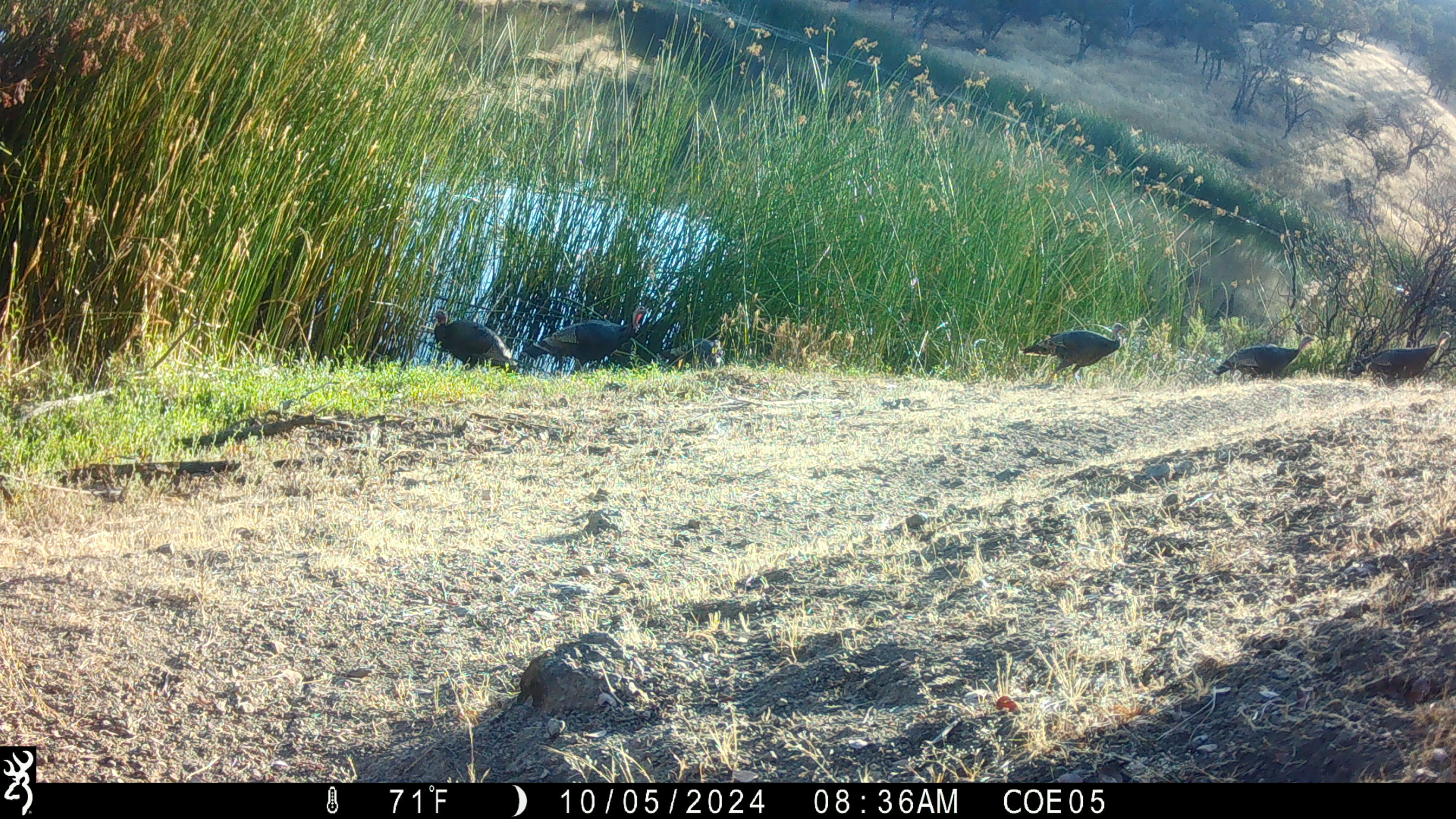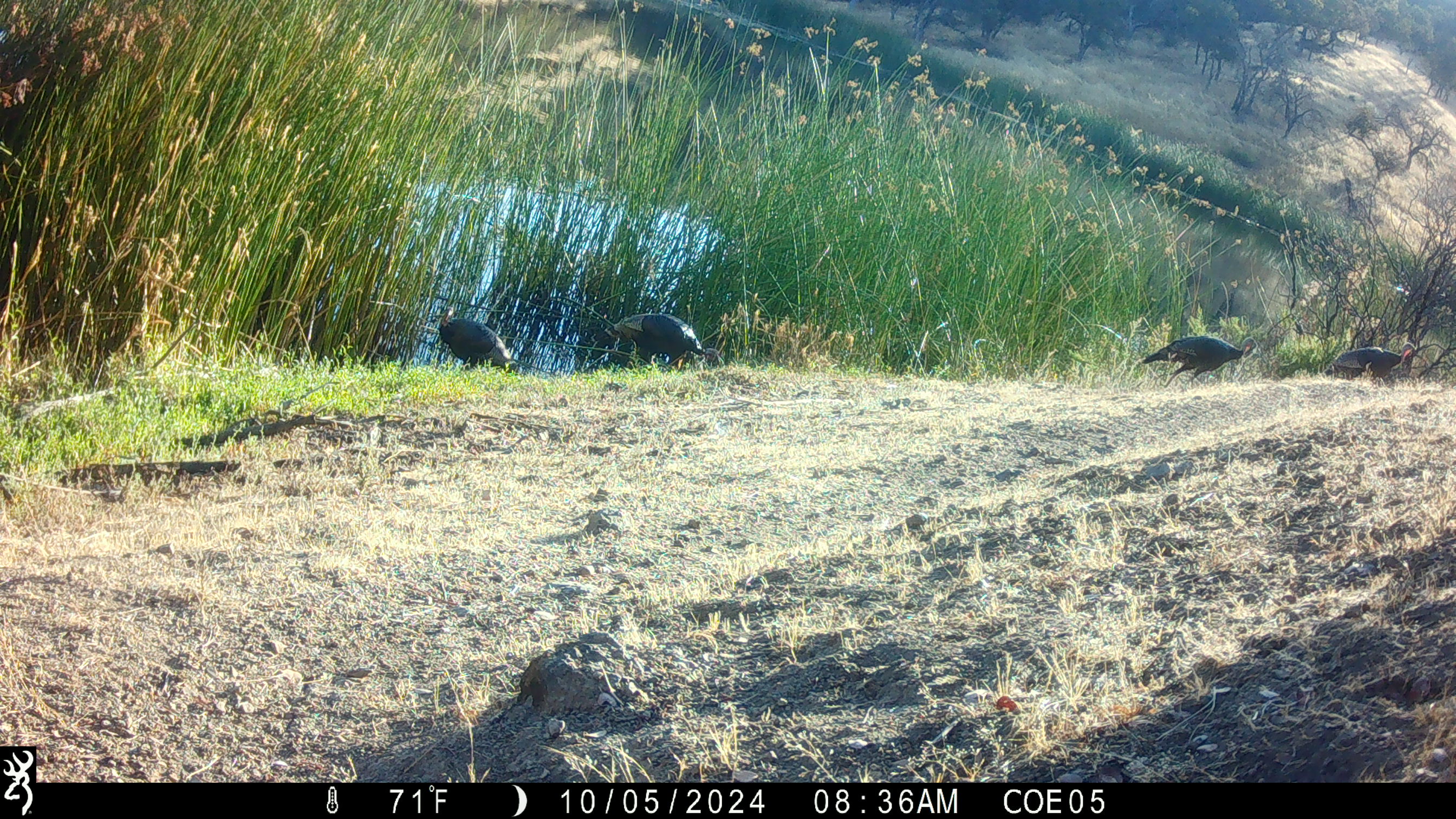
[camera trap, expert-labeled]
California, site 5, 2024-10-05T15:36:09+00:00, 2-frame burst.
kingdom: Animalia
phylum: Chordata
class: Aves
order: Galliformes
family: Phasianidae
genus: Meleagris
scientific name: Meleagris gallopavo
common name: turkey